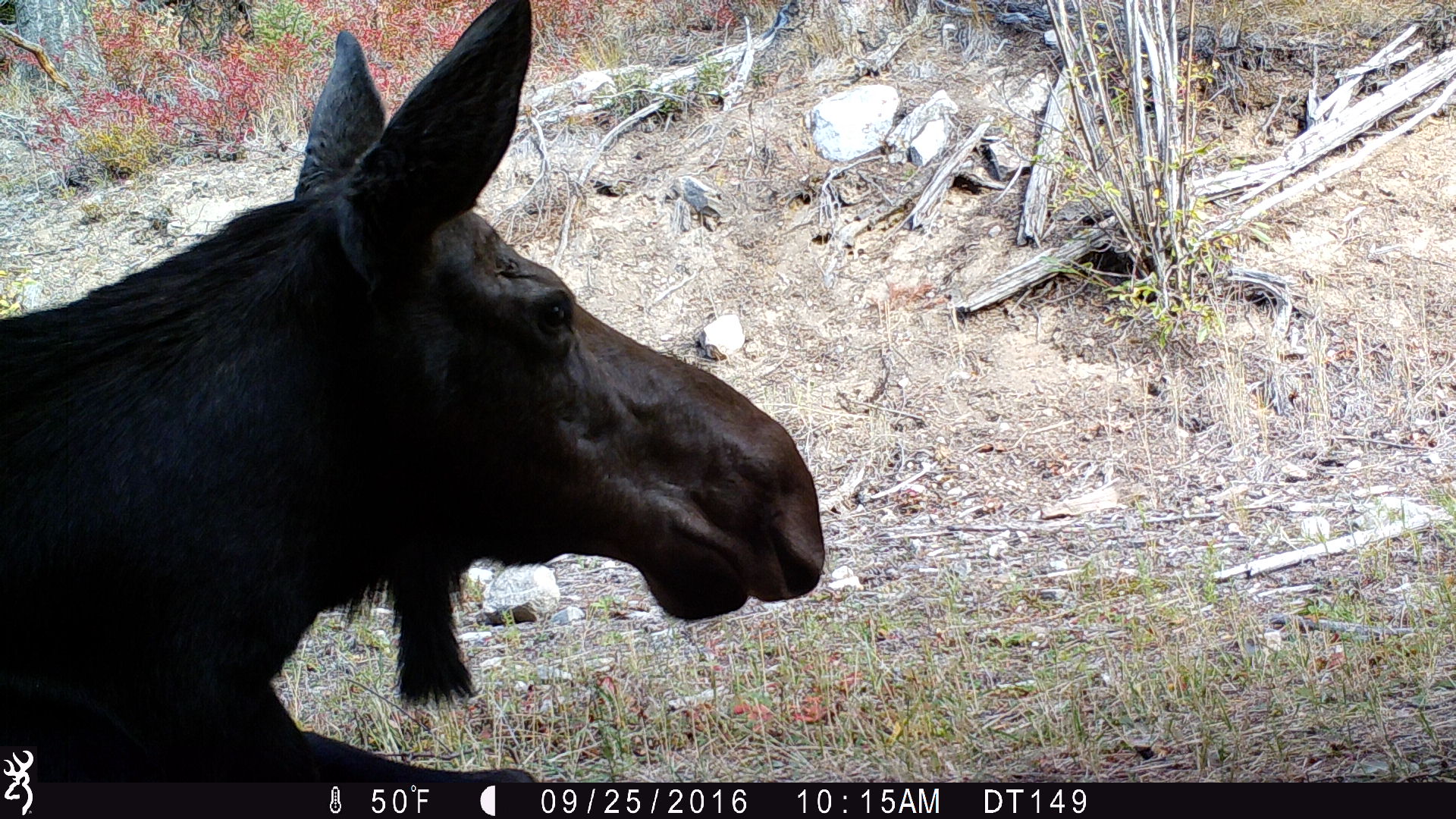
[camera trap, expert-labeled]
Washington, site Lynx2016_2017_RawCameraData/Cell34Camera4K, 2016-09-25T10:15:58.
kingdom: Animalia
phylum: Chordata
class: Mammalia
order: Artiodactyla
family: Cervidae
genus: Alces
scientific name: Alces alces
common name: moose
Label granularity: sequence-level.